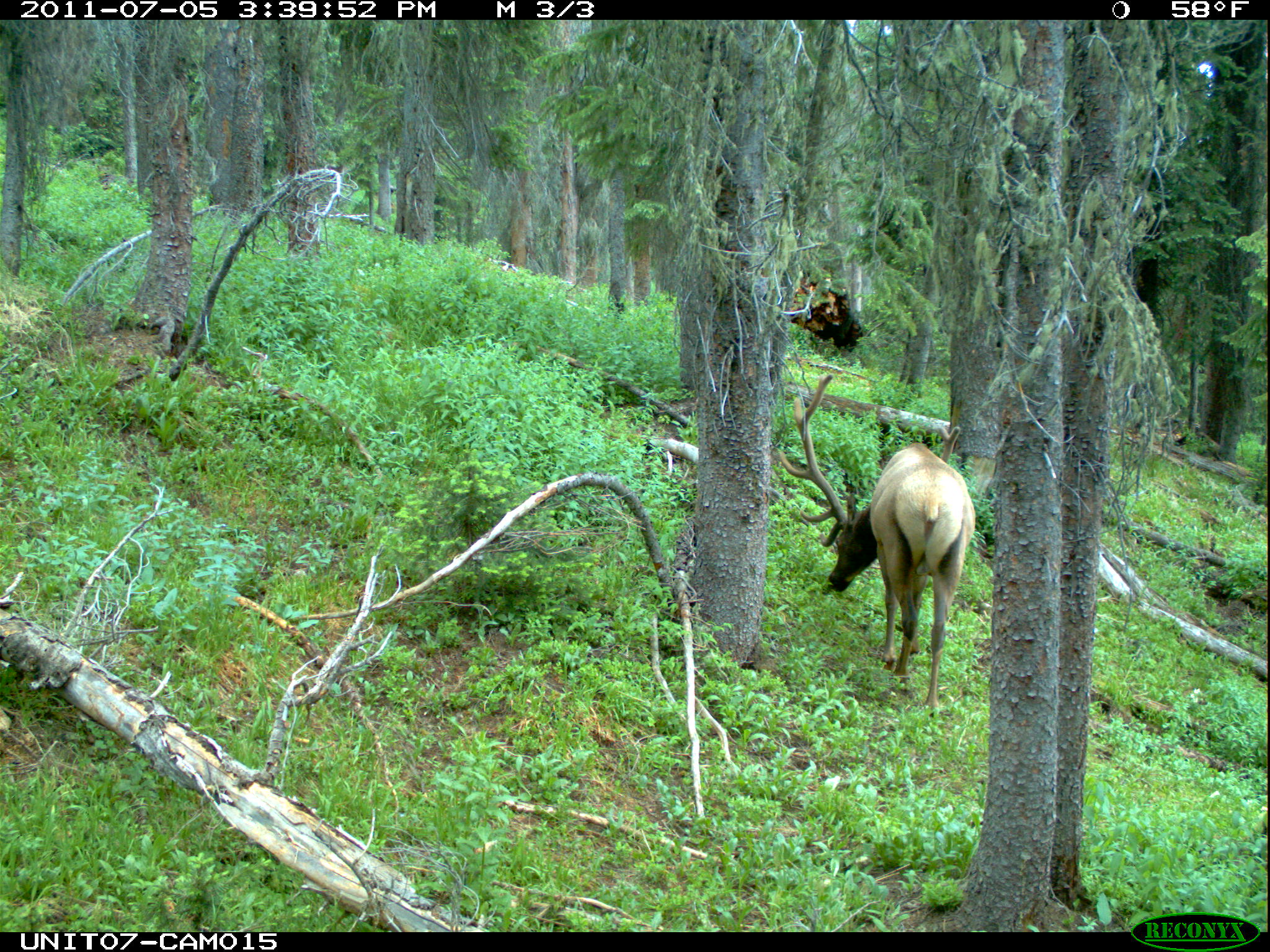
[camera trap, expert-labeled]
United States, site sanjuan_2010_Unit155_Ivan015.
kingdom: Animalia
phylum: Chordata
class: Mammalia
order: Artiodactyla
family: Cervidae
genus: Cervus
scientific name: Cervus elaphus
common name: red deer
Cervus elaphus (red deer).